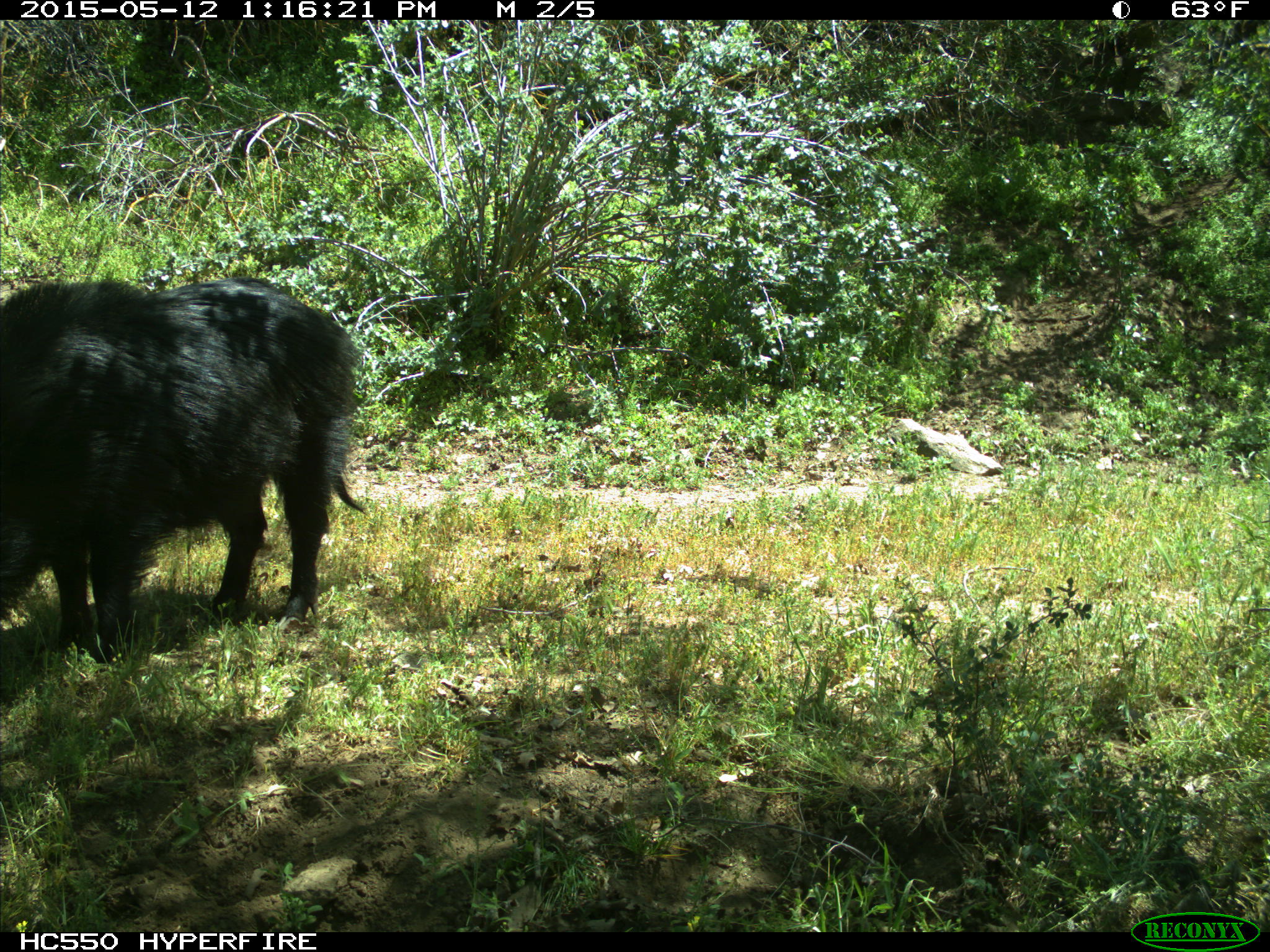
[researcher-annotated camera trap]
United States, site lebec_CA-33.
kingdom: Animalia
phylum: Chordata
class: Mammalia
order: Artiodactyla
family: Suidae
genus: Sus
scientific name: Sus scrofa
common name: wild boar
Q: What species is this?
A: Sus scrofa (wild boar).